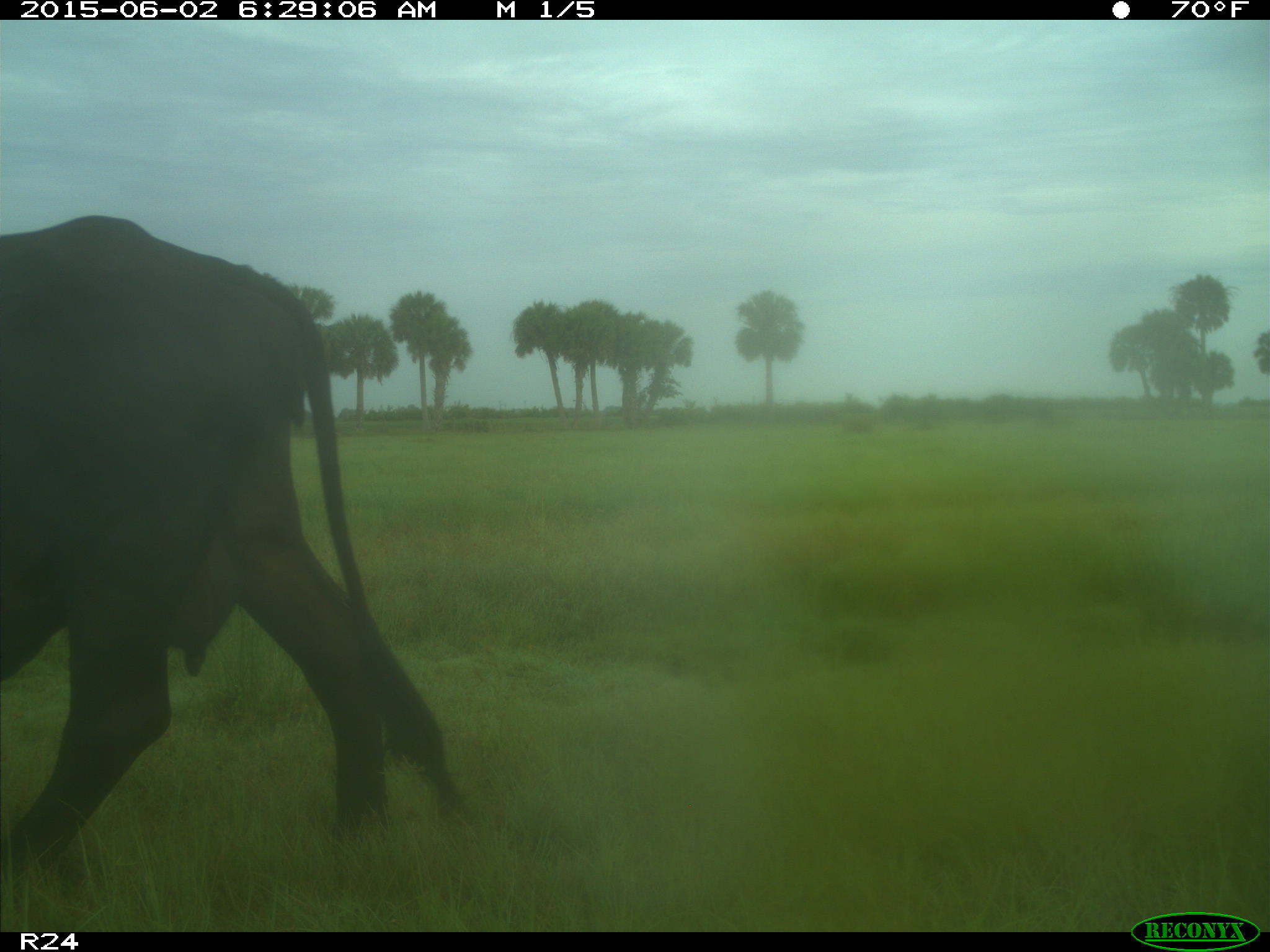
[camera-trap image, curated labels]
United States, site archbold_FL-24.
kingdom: Animalia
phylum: Chordata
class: Mammalia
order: Artiodactyla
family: Bovidae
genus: Bos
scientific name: Bos taurus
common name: domestic cow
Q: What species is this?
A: Bos taurus (domestic cow).